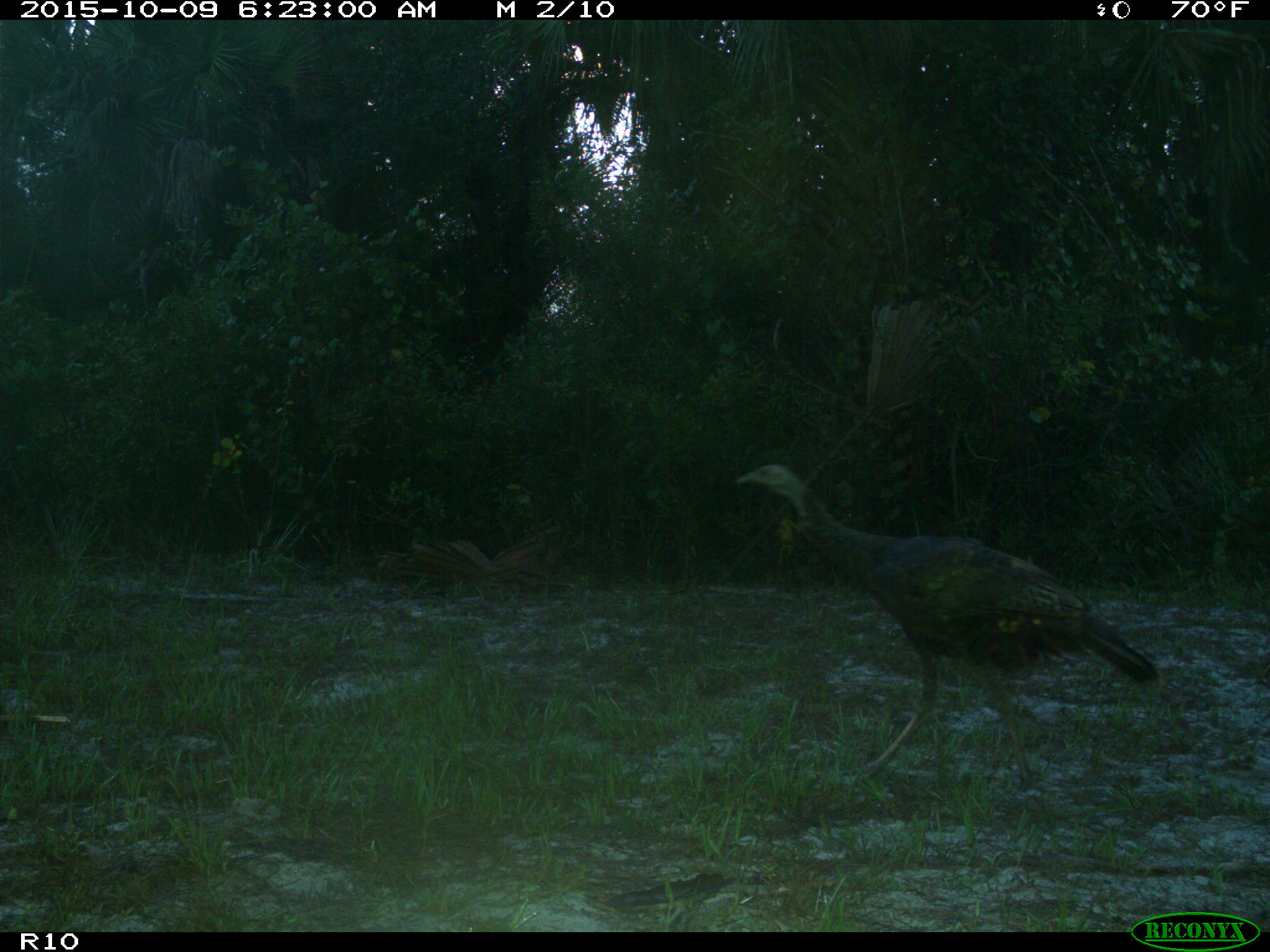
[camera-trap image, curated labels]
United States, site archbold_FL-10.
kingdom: Animalia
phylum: Chordata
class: Aves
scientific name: Aves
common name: birds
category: unidentified bird